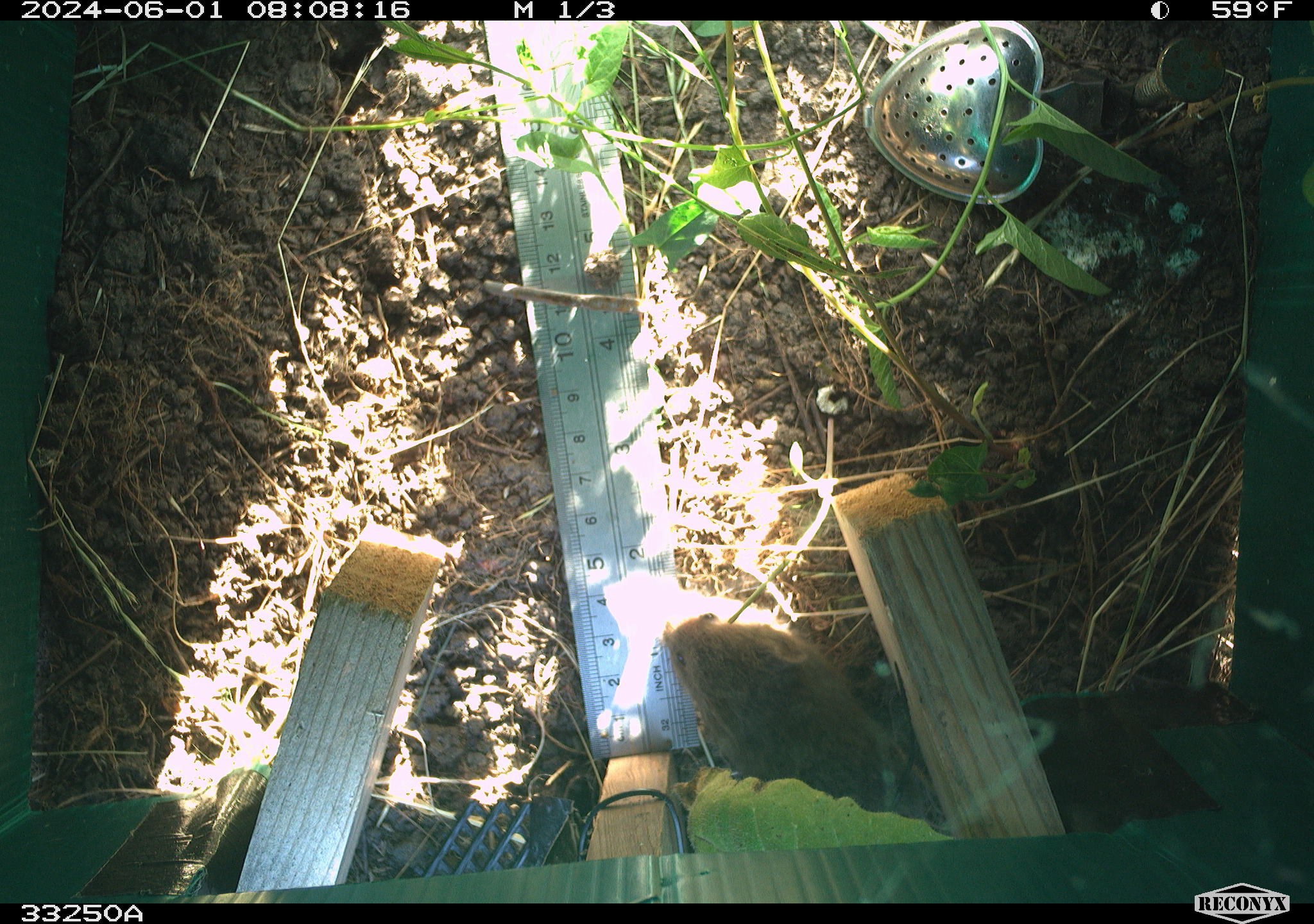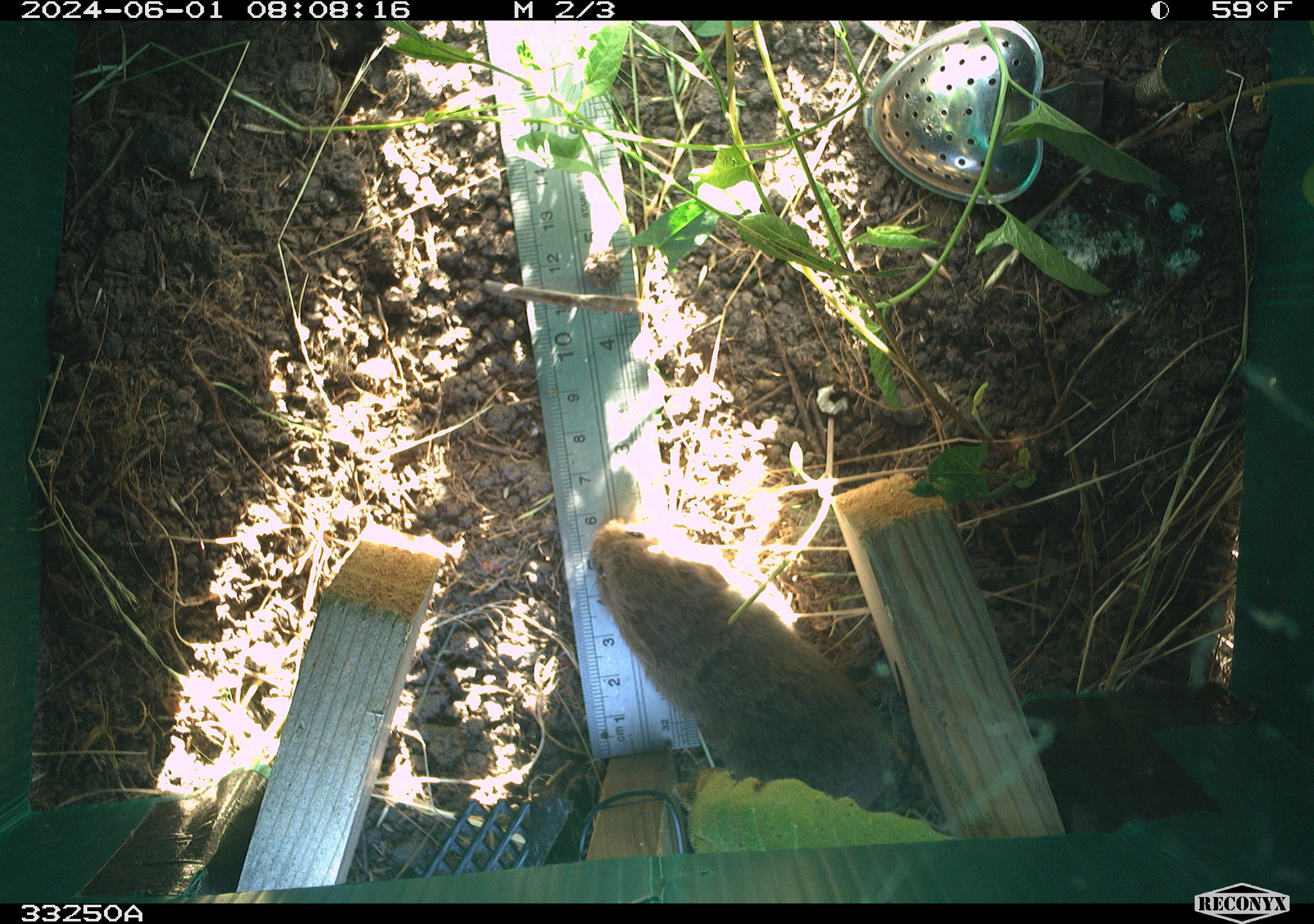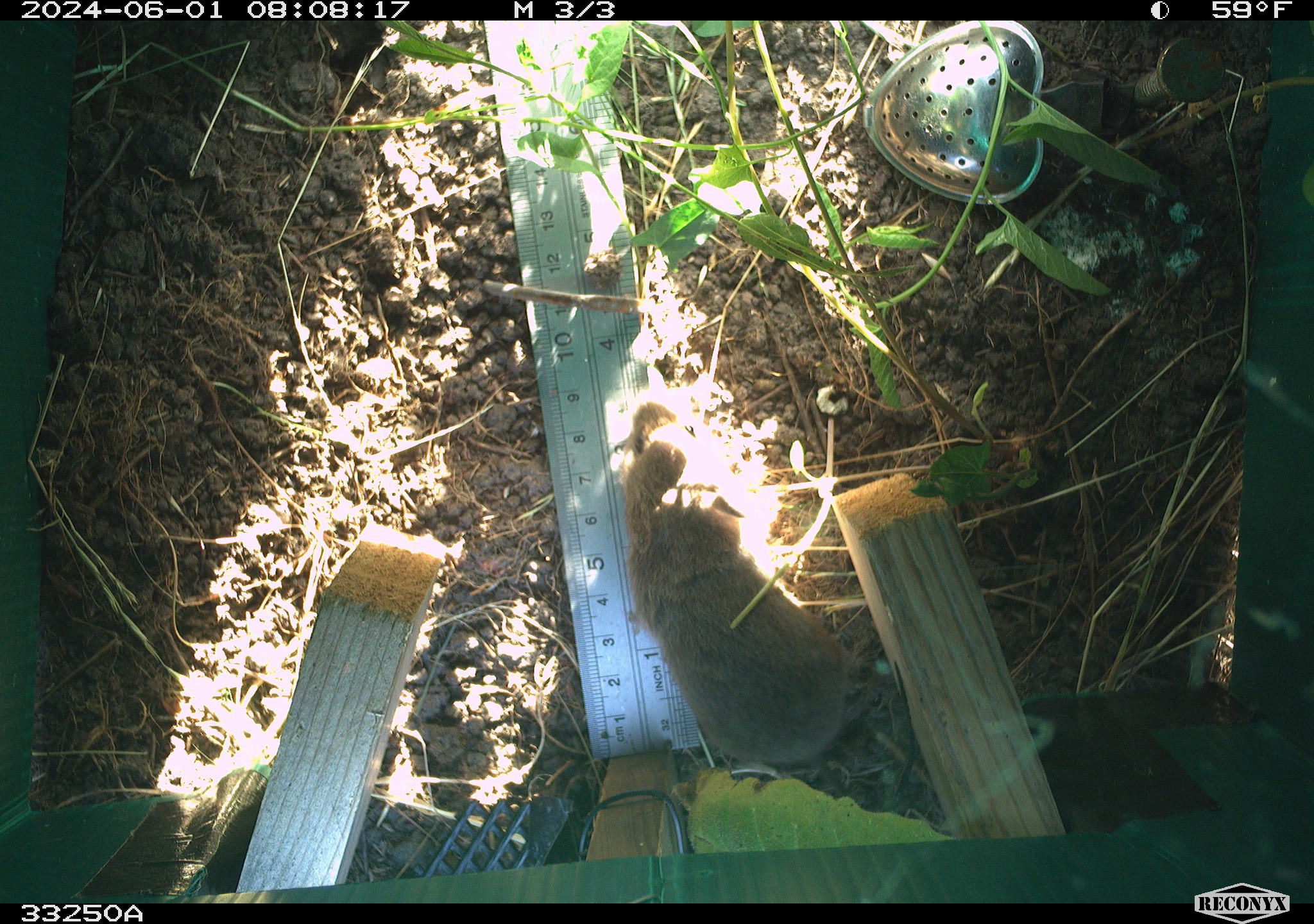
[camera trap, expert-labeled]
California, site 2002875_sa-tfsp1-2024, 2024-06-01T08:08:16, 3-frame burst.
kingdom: Animalia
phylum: Chordata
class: Mammalia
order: Rodentia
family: Cricetidae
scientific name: Arvicolinae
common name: voles, lemmings, and muskrats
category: arvicolinae subfamily